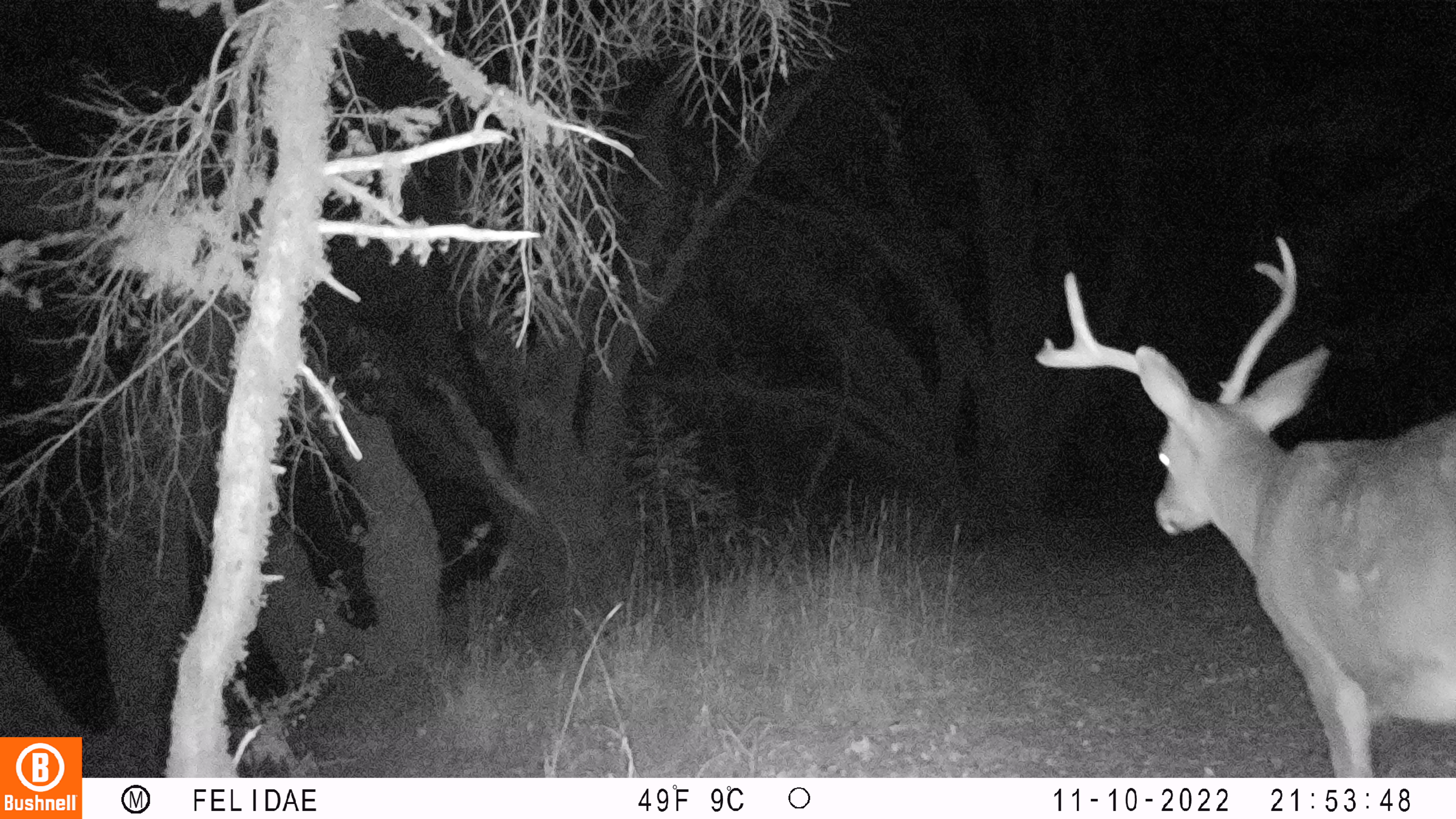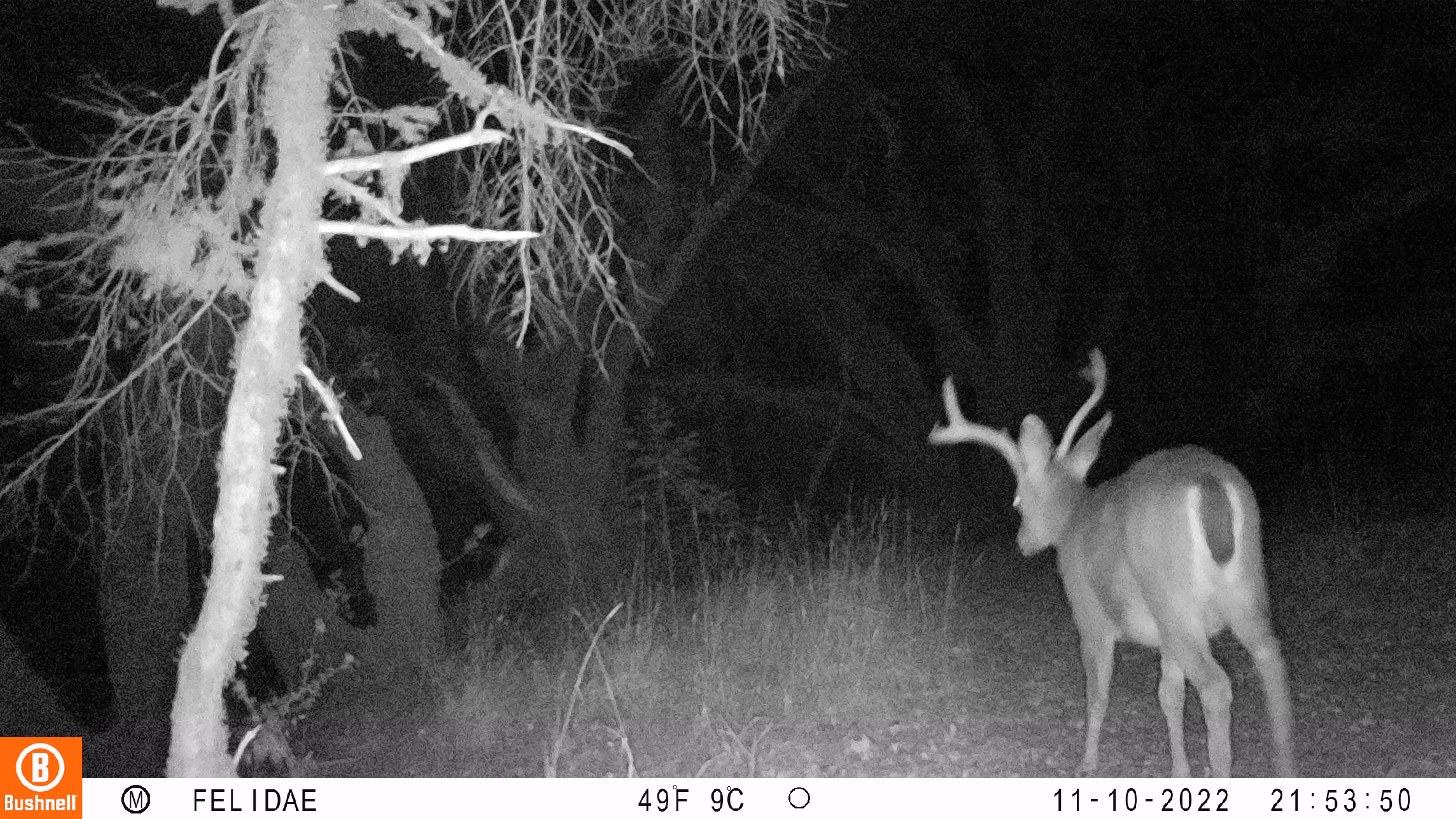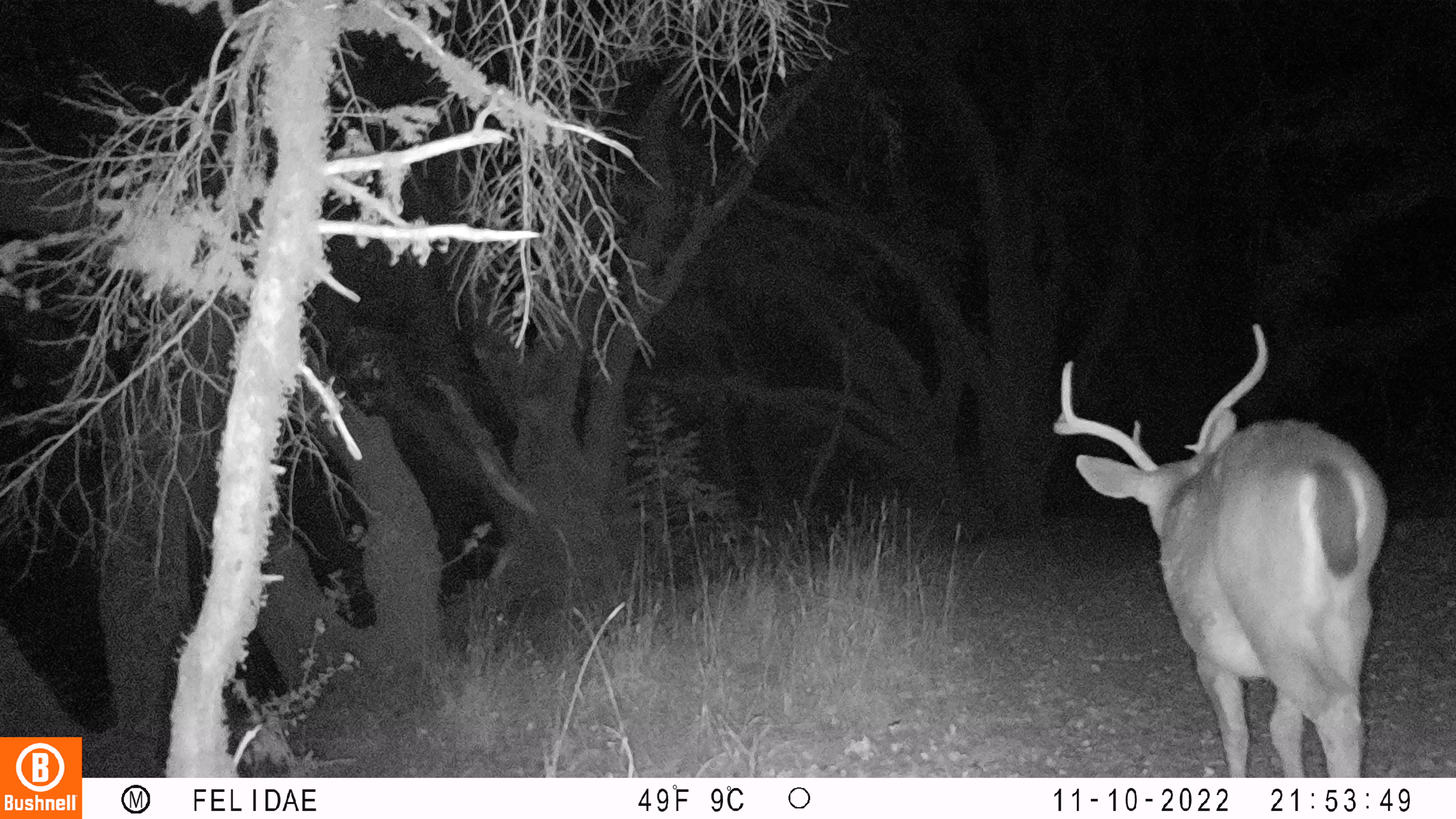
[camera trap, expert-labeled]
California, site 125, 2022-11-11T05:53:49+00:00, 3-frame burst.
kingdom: Animalia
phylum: Chordata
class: Mammalia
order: Artiodactyla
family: Cervidae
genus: Odocoileus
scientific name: Odocoileus hemionus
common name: mule deer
Mule deer (Odocoileus hemionus).